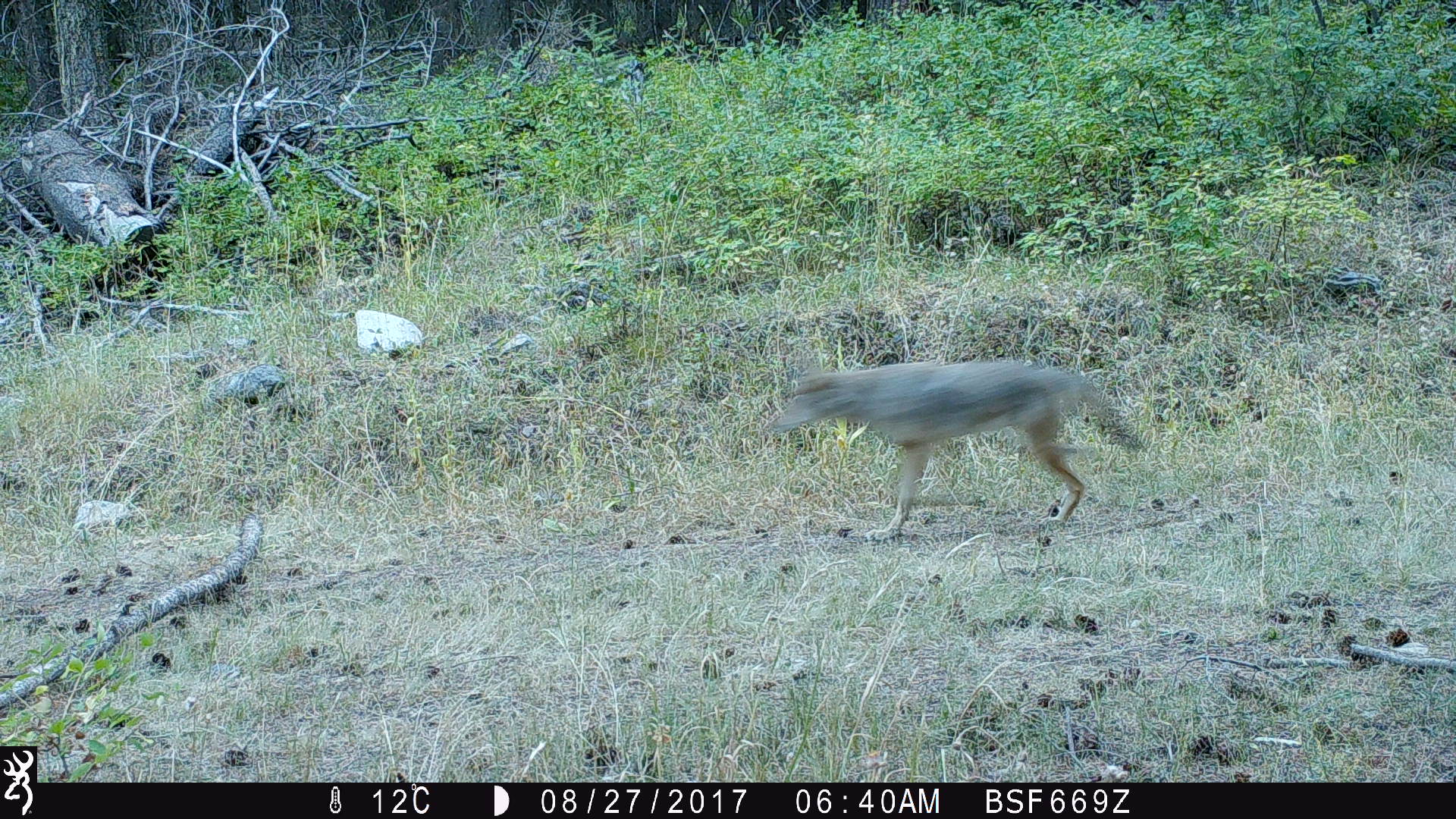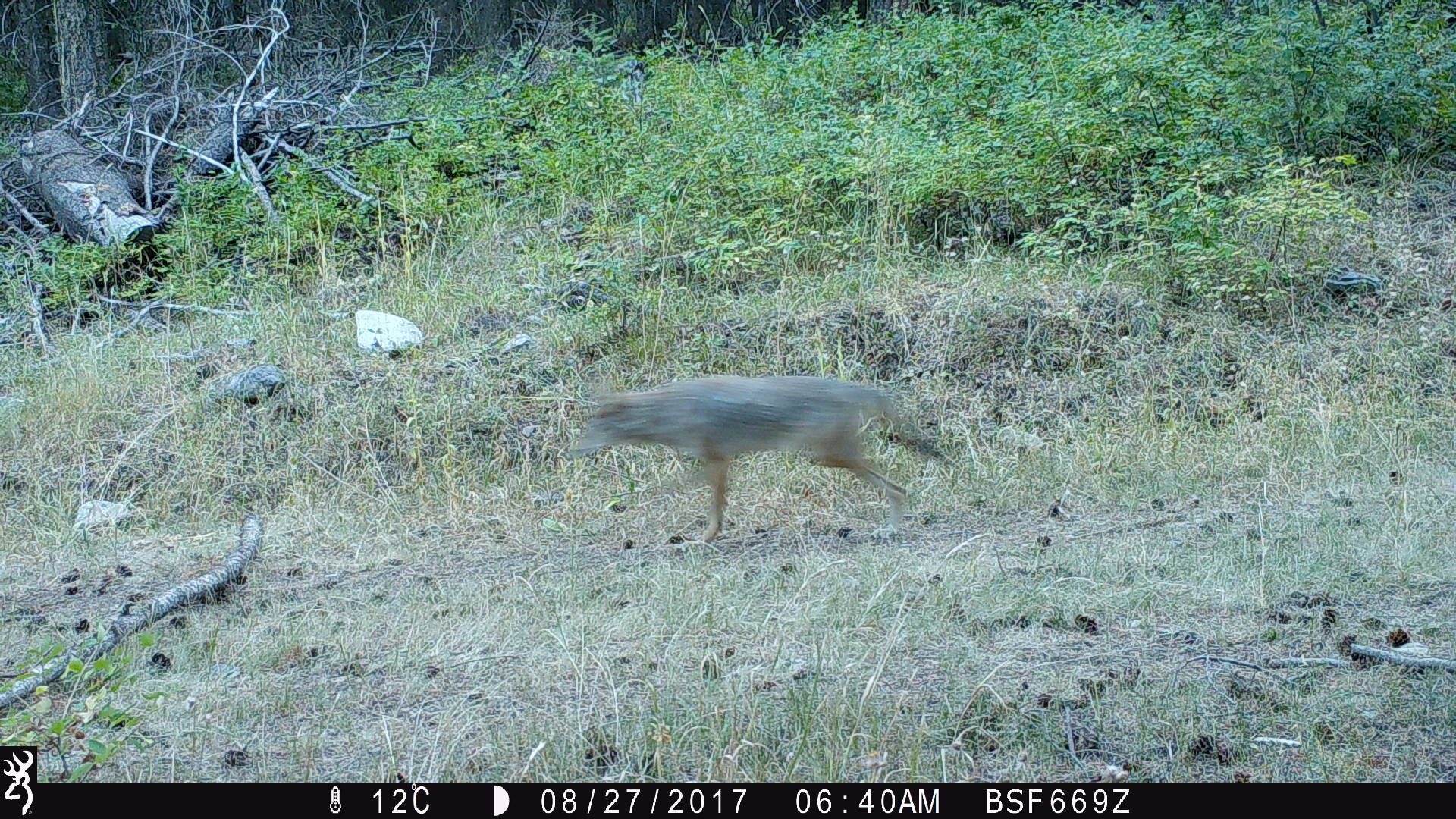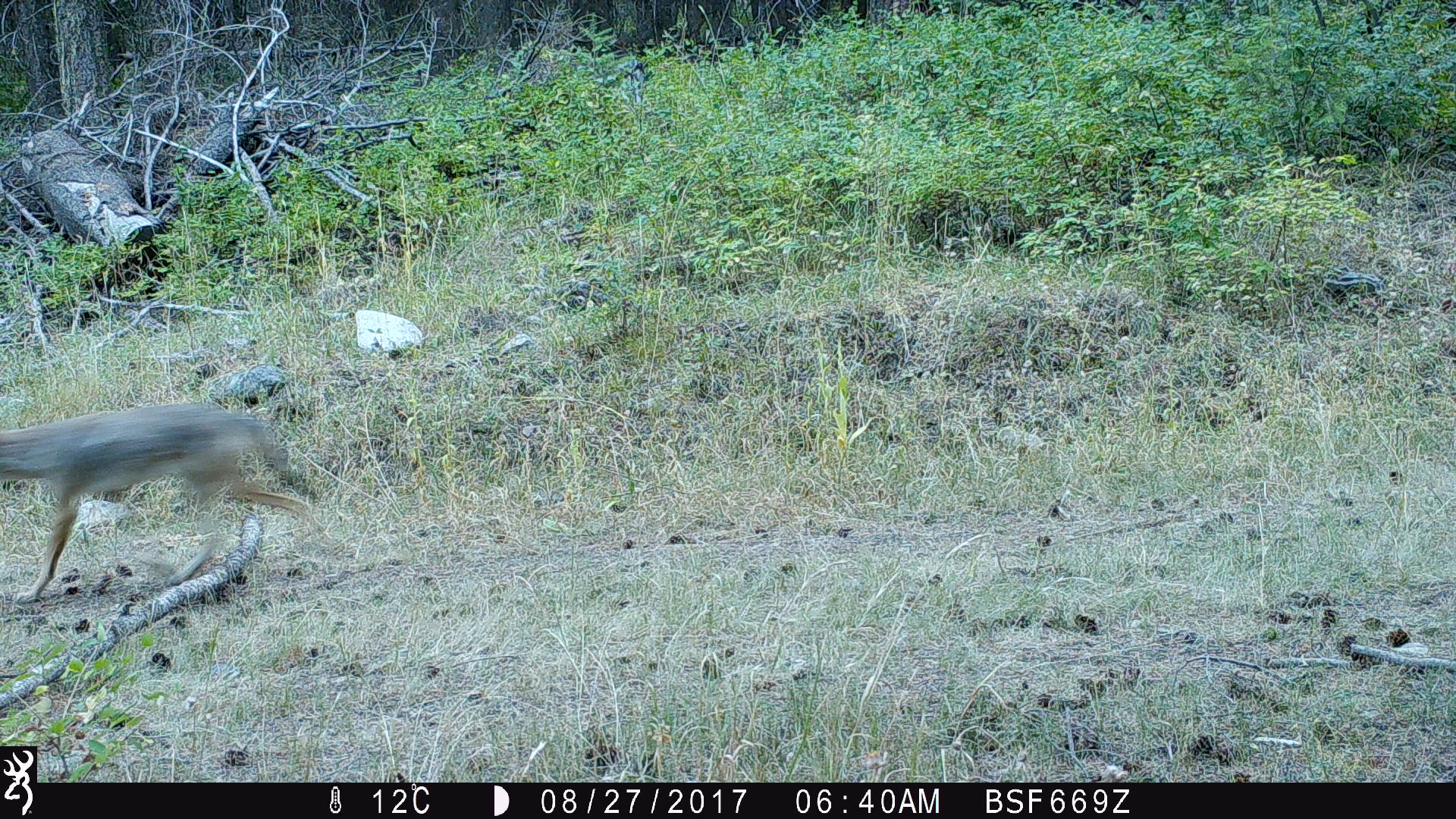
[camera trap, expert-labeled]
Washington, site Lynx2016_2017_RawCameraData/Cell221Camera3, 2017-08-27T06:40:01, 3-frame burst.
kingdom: Animalia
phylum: Chordata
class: Mammalia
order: Carnivora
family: Canidae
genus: Canis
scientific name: Canis latrans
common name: coyote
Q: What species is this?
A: Canis latrans (coyote).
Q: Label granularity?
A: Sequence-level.